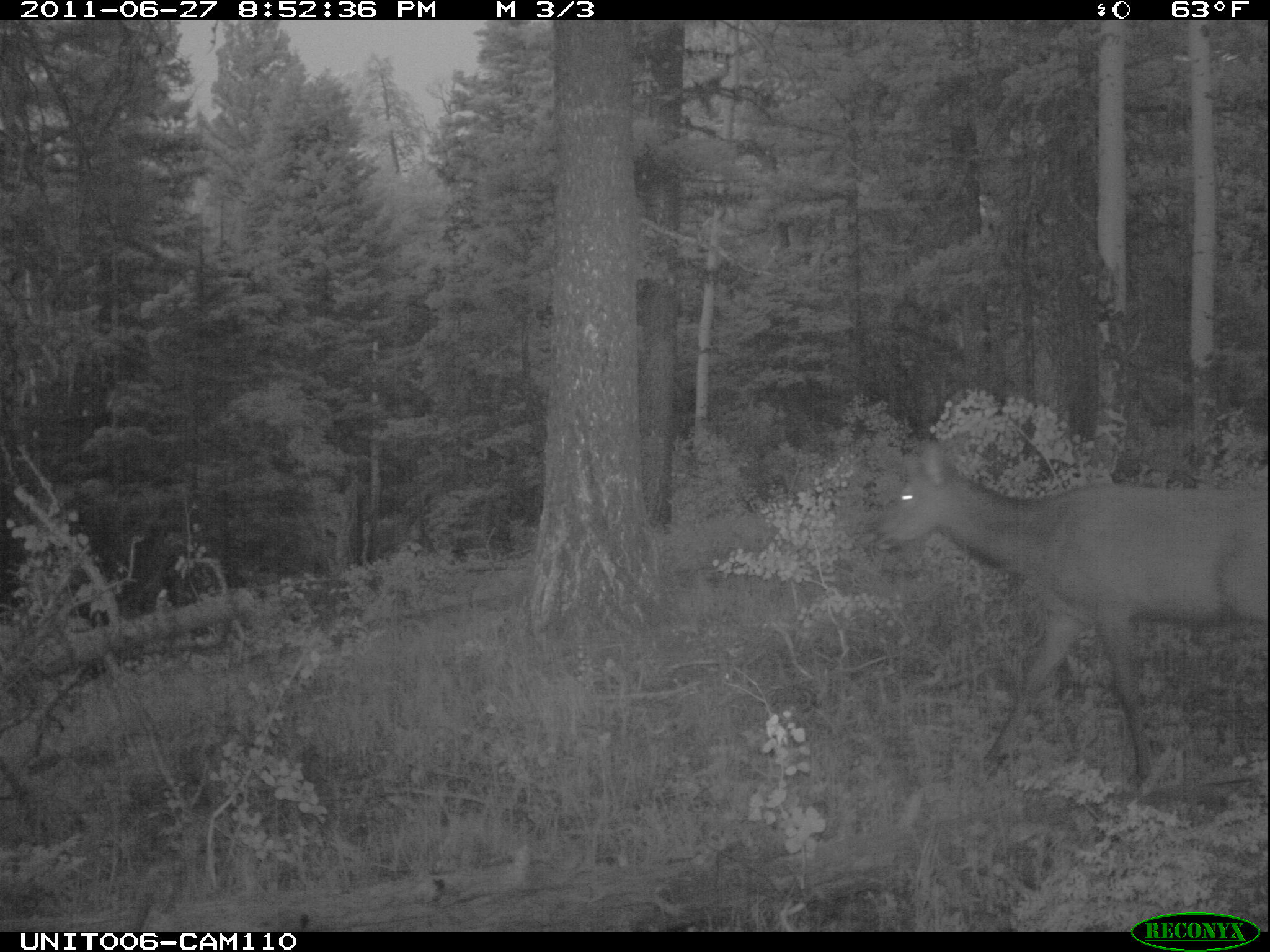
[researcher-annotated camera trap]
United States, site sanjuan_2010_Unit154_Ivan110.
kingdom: Animalia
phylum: Chordata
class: Mammalia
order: Artiodactyla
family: Cervidae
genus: Cervus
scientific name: Cervus elaphus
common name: red deer